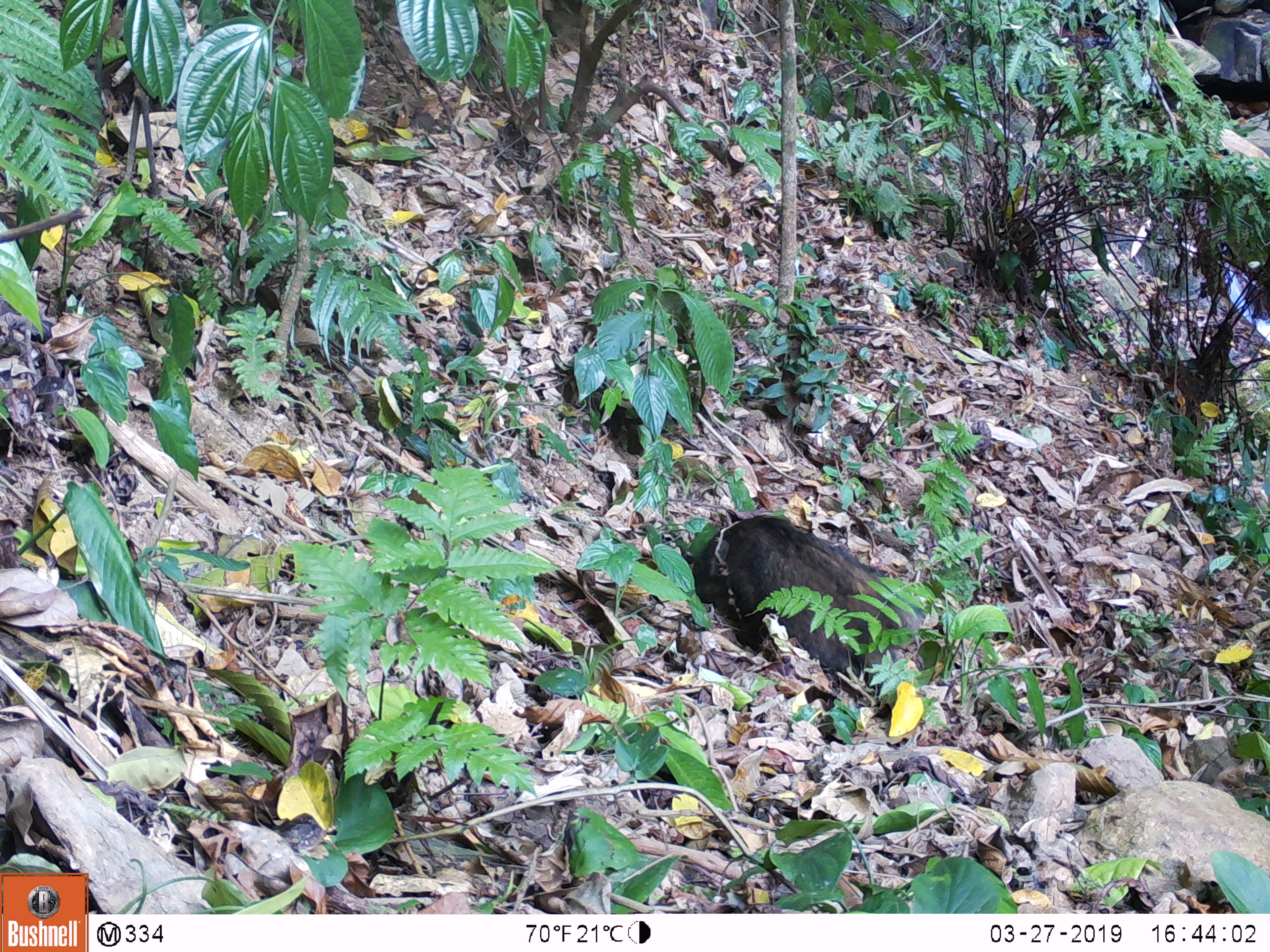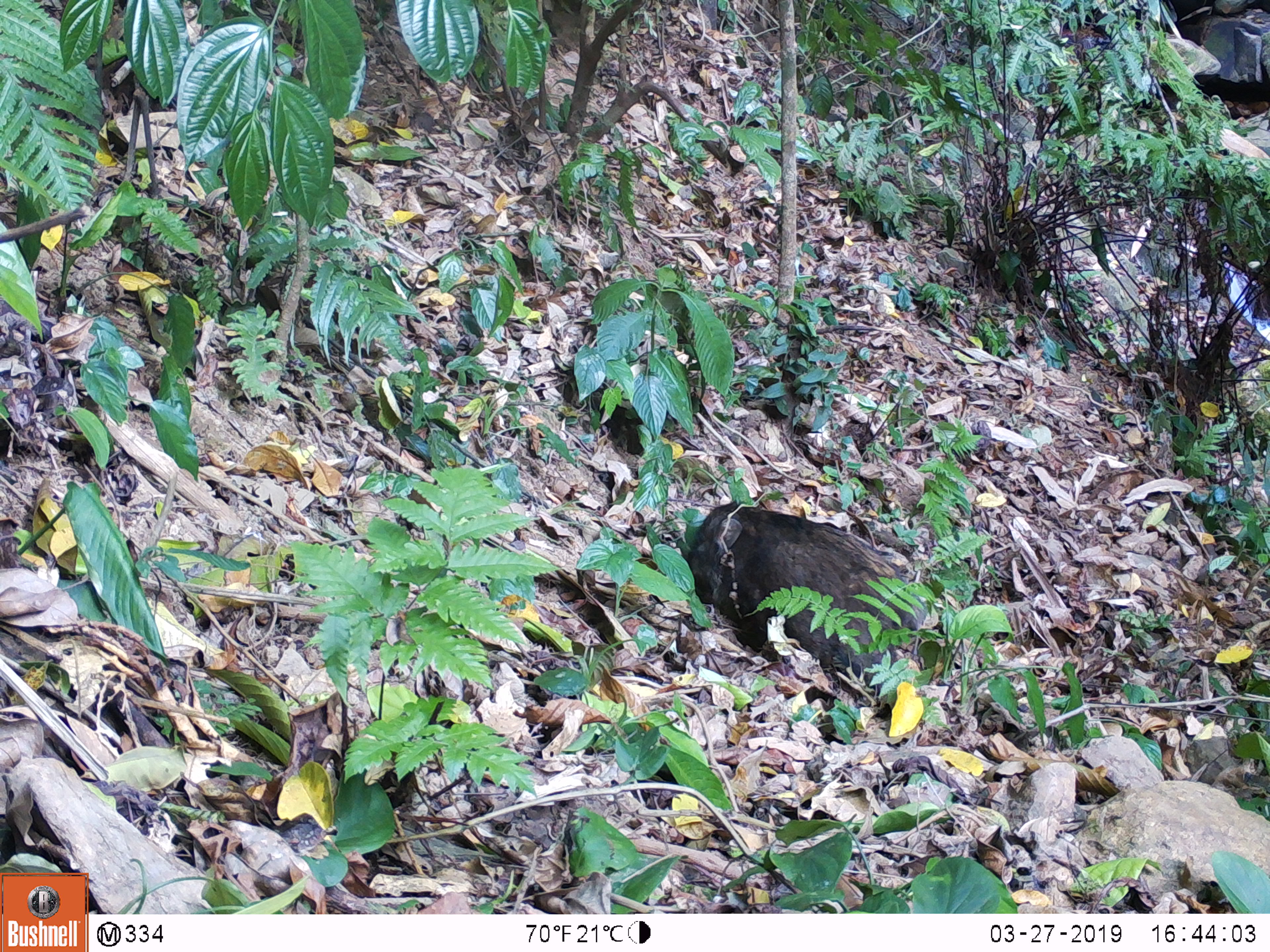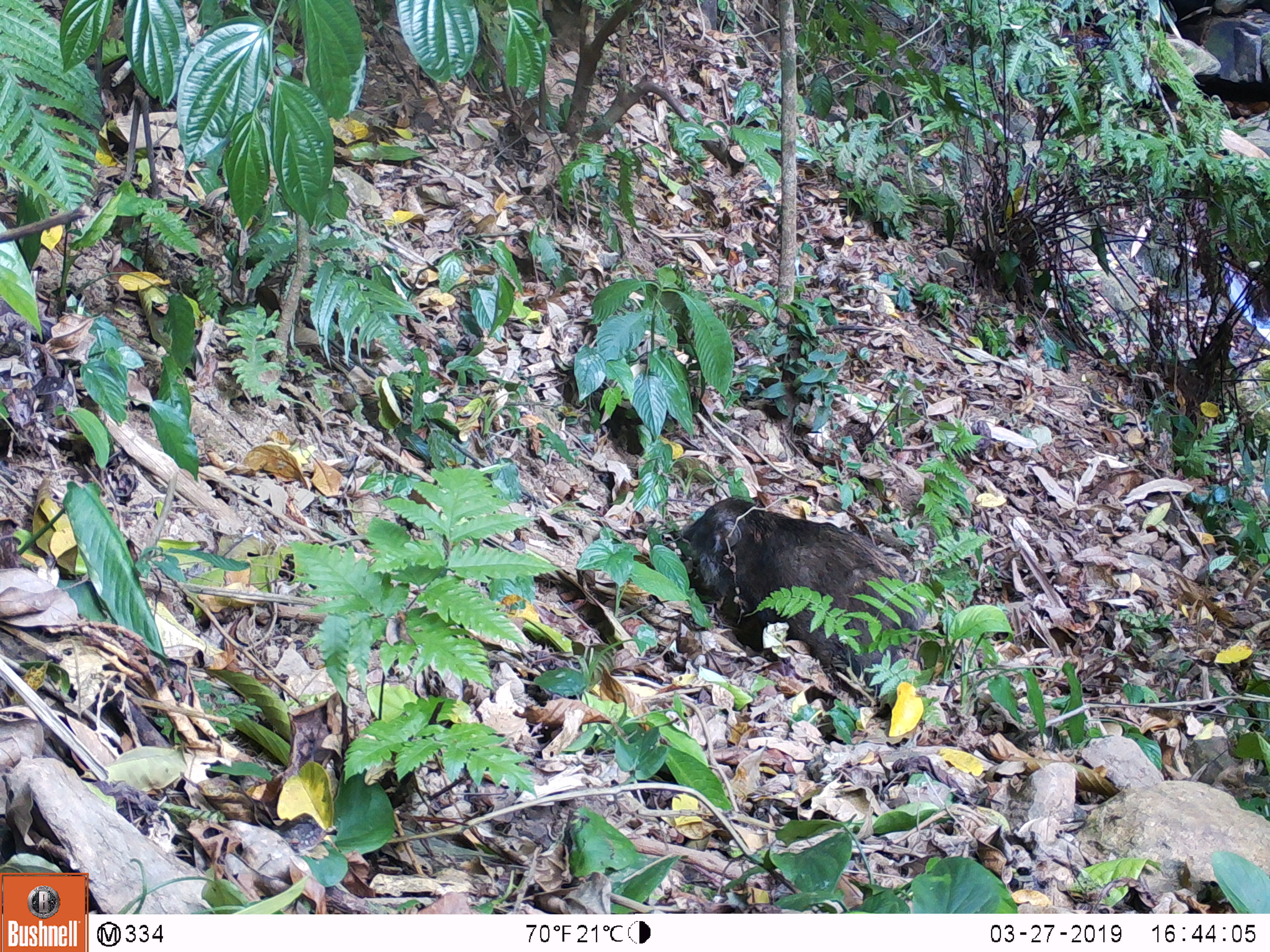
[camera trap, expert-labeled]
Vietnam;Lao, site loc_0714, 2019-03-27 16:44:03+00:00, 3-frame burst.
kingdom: Animalia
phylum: Chordata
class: Mammalia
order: Artiodactyla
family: Suidae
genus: Sus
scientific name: Sus scrofa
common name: eurasian wild pig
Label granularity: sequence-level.